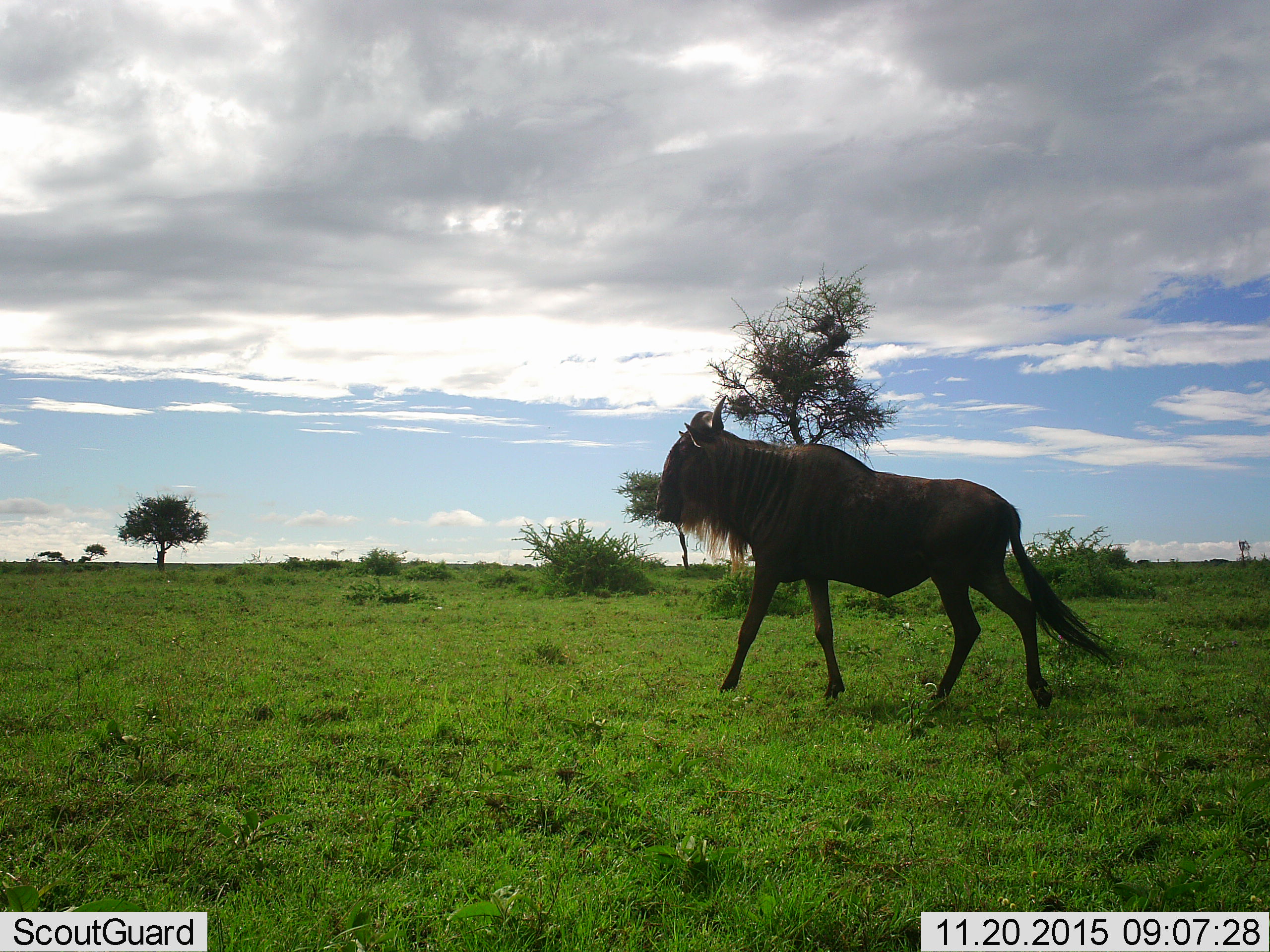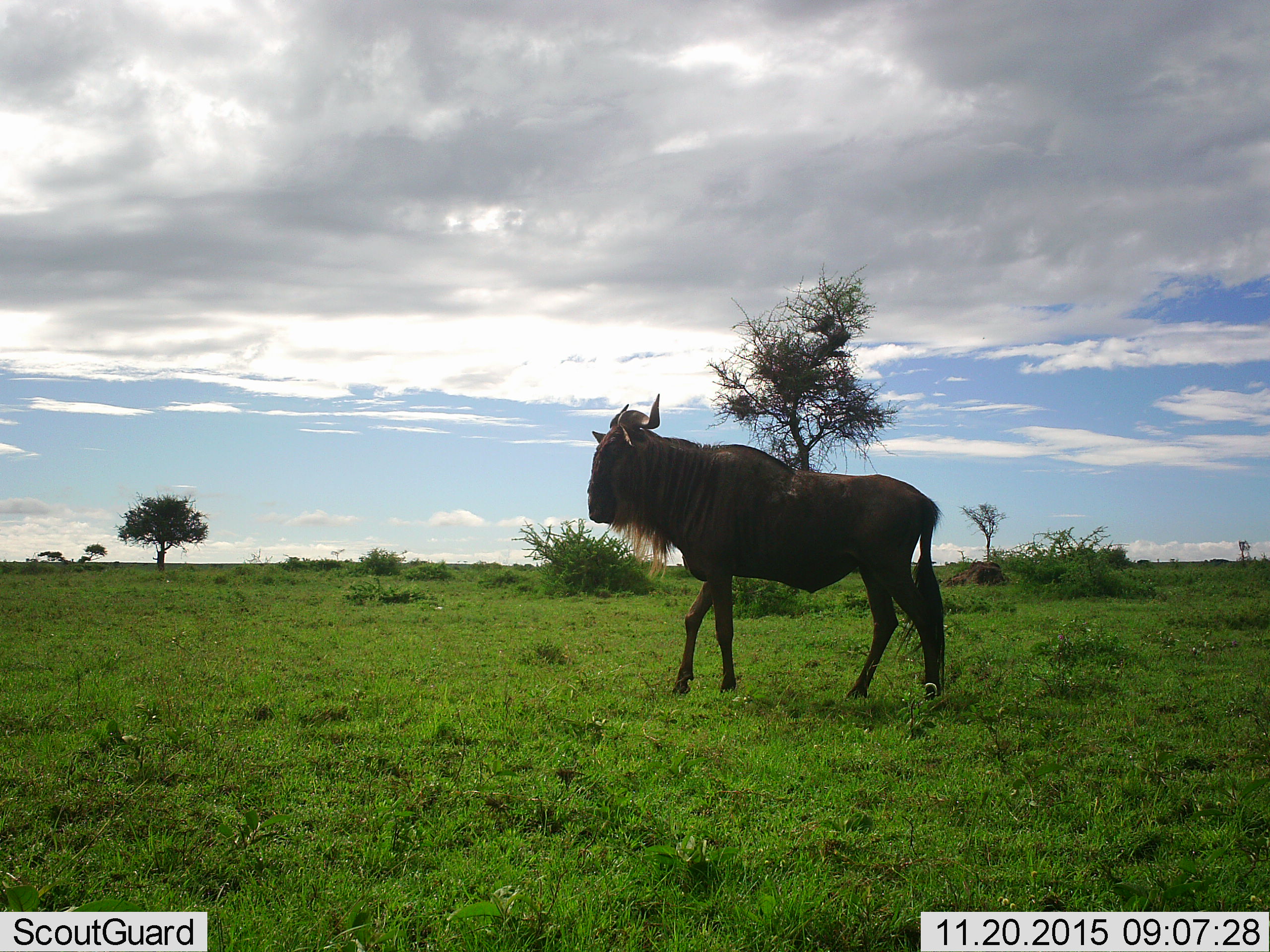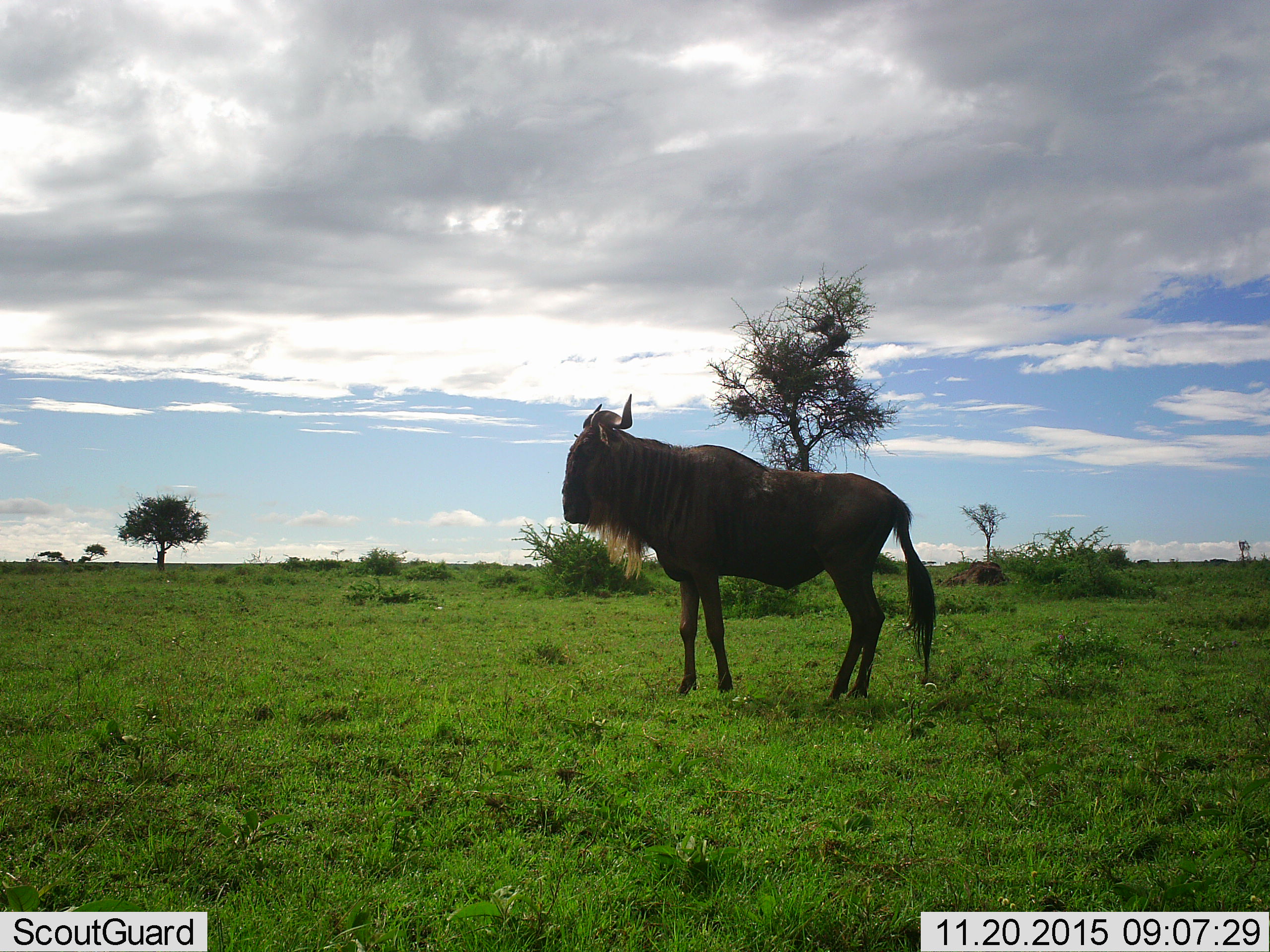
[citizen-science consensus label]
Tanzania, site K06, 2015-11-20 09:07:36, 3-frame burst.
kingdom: Animalia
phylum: Chordata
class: Mammalia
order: Artiodactyla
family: Bovidae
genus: Connochaetes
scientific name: Connochaetes taurinus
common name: blue wildebeest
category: wildebeest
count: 1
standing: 38%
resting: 0%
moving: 88%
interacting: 0%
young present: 0%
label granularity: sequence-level